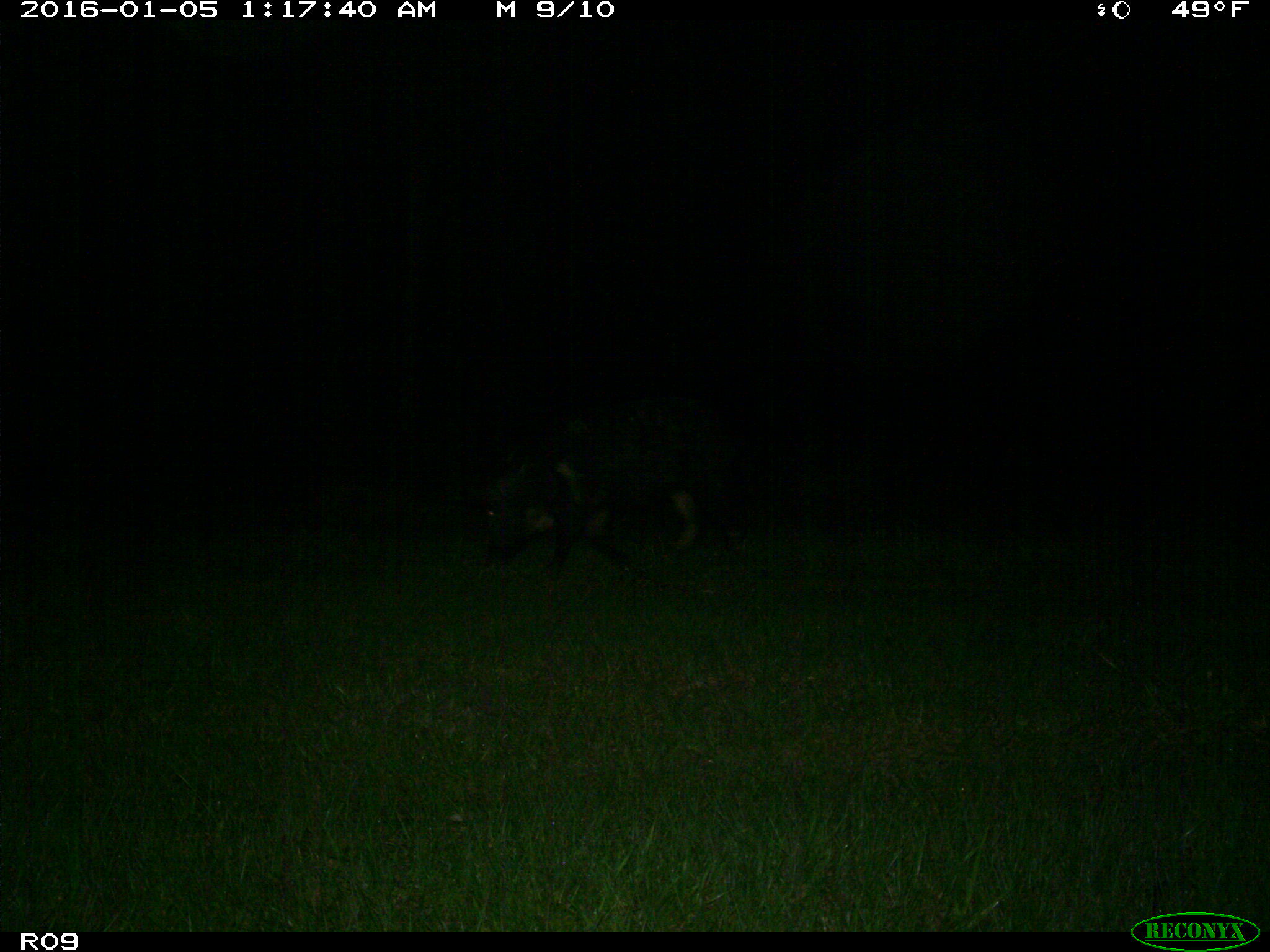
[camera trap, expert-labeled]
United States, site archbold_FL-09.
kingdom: Animalia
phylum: Chordata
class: Mammalia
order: Artiodactyla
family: Suidae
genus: Sus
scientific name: Sus scrofa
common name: wild boar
Sus scrofa (wild boar).